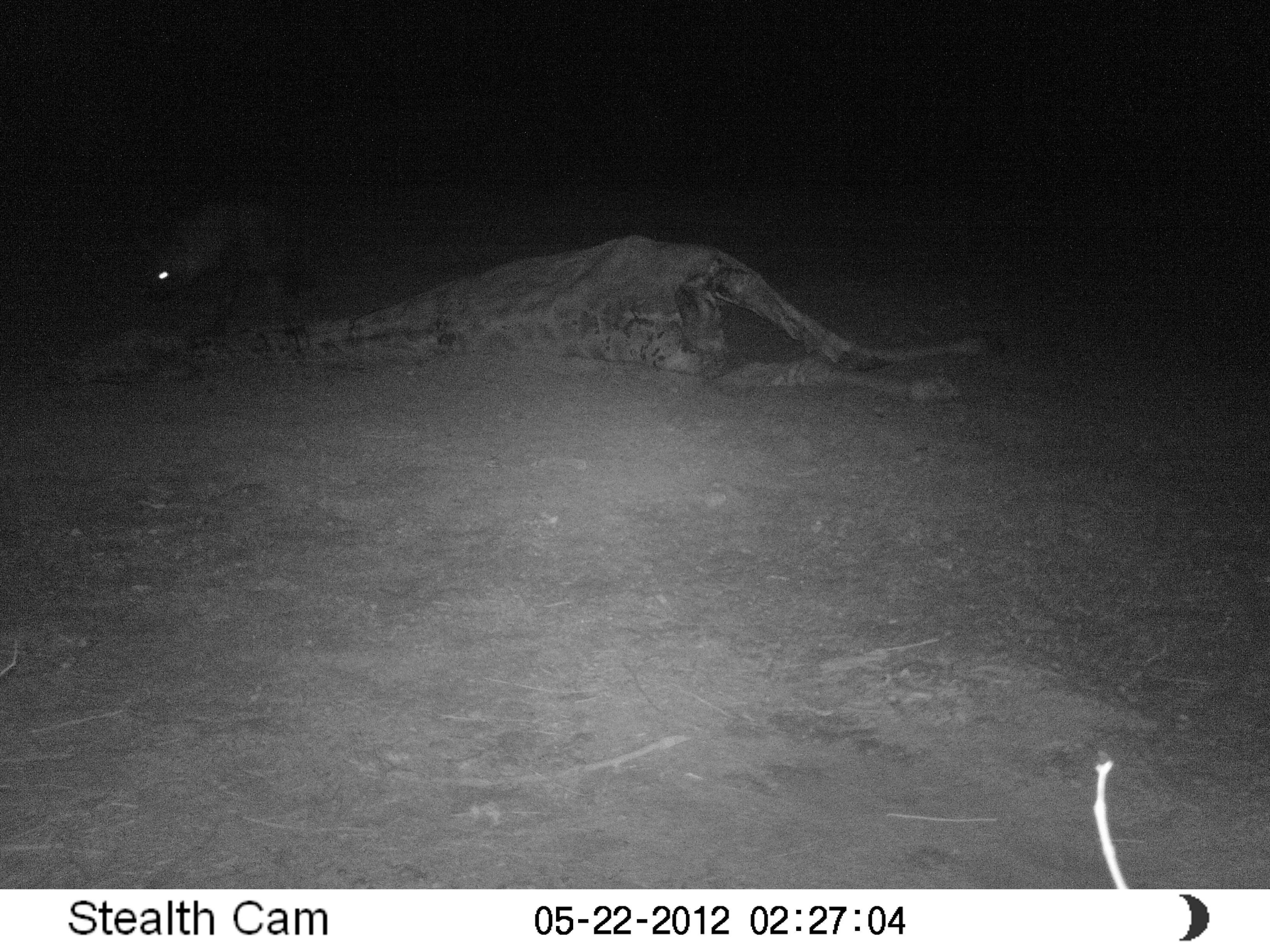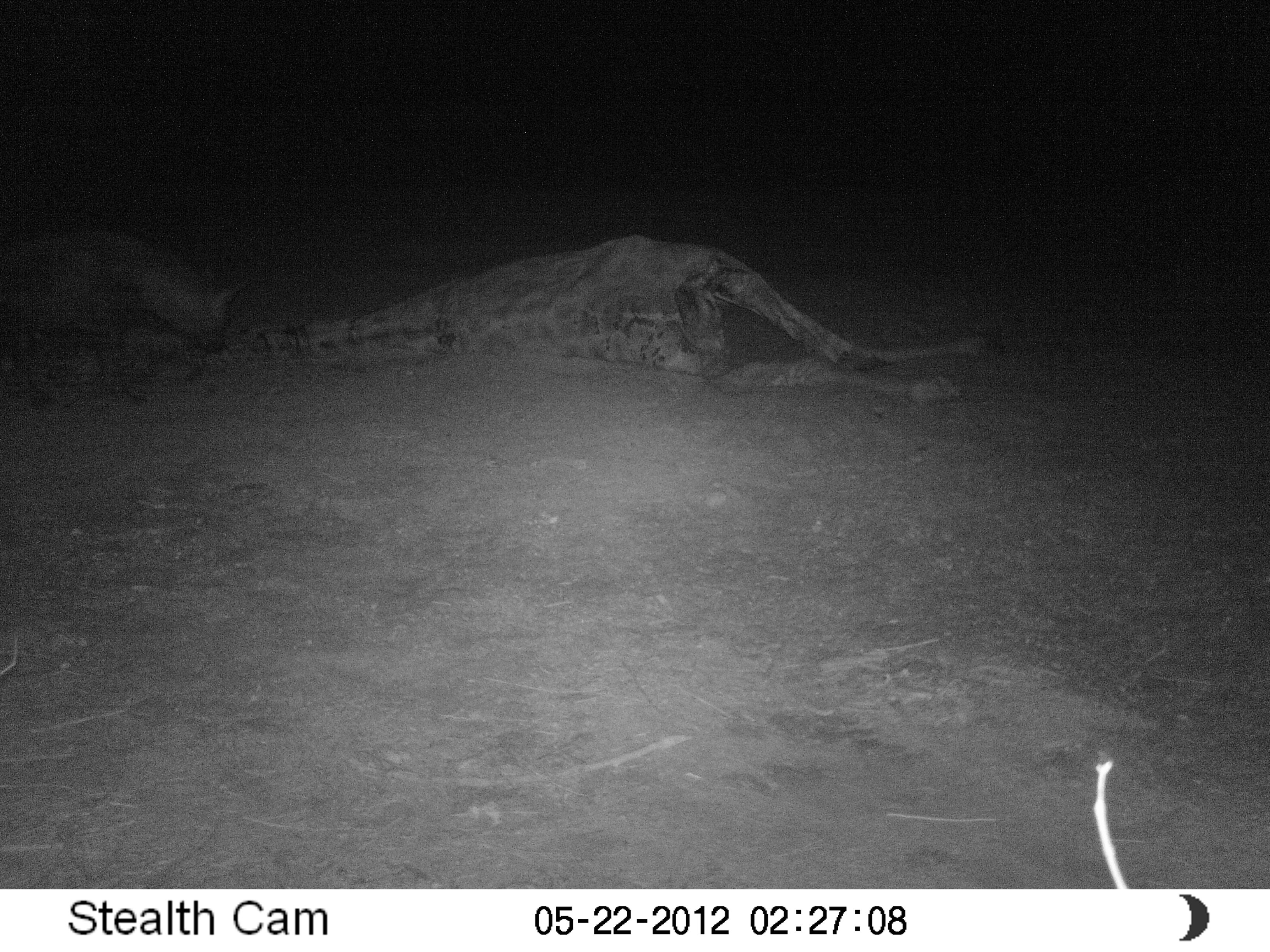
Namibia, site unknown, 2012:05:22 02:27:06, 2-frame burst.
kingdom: Animalia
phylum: Chordata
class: Mammalia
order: Carnivora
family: Hyaenidae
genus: Parahyaena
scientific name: Parahyaena brunnea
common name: brown hyena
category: hyaena brunnea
Hyaena brunnea (brown hyena) (Parahyaena brunnea).